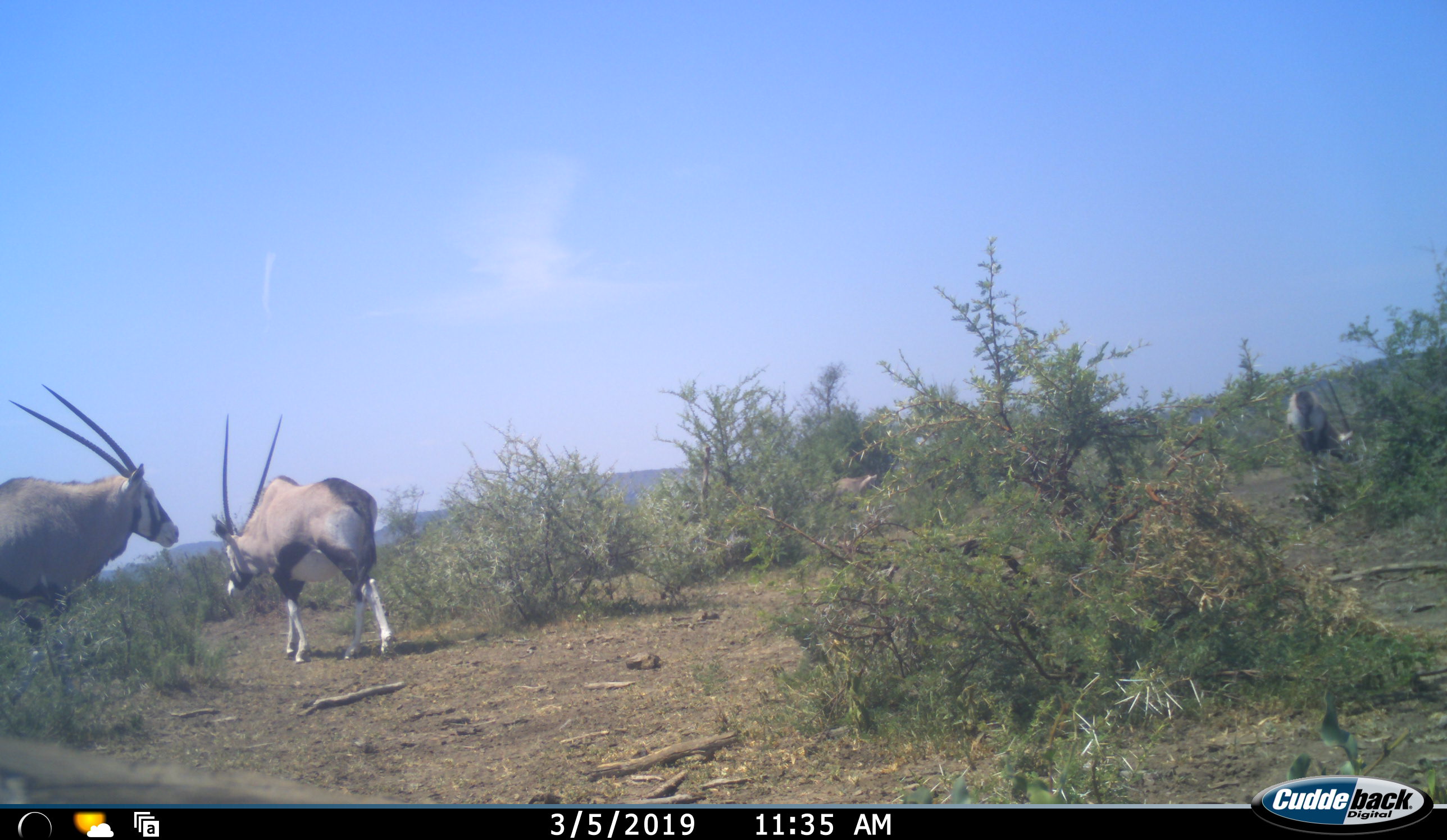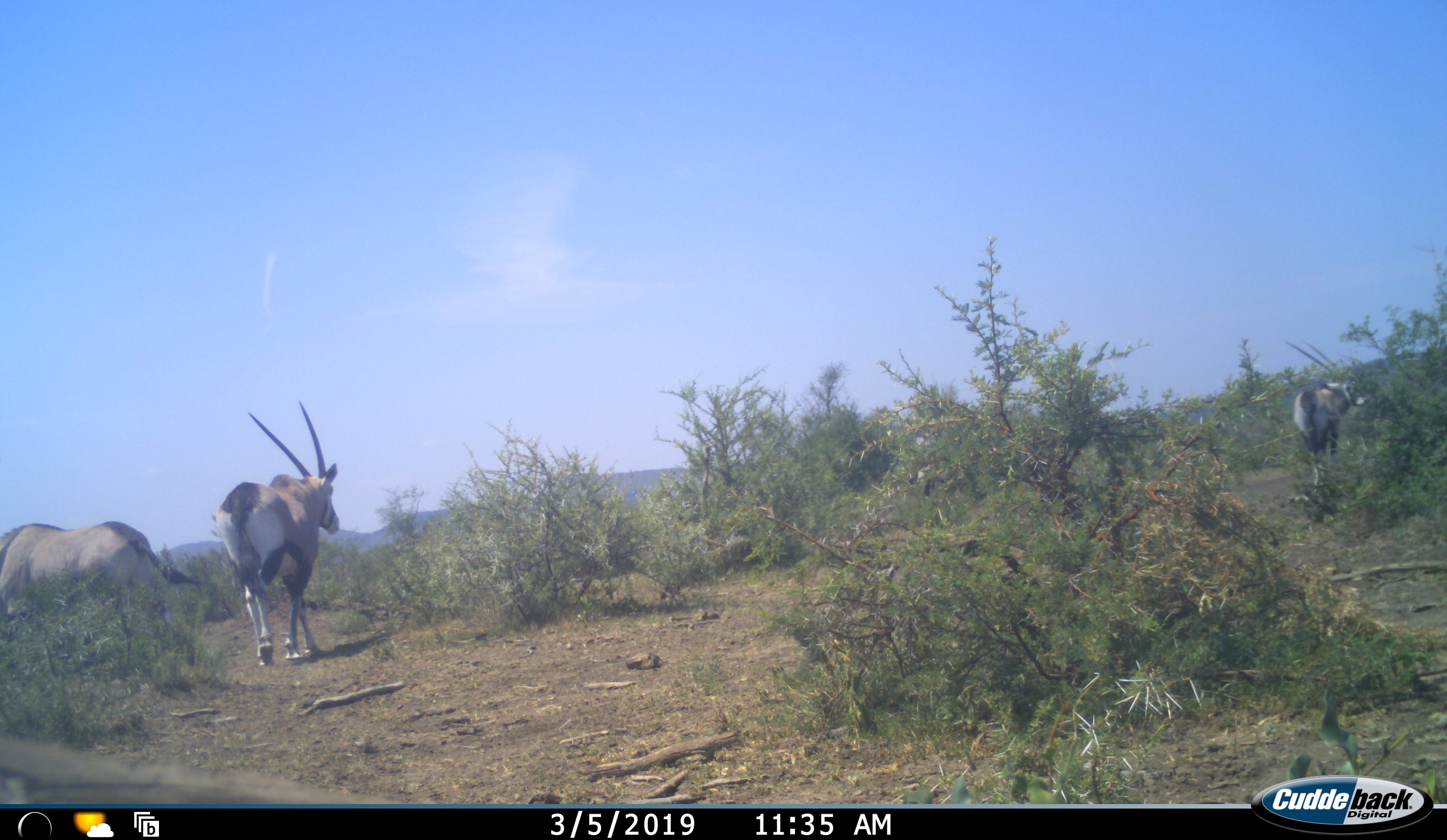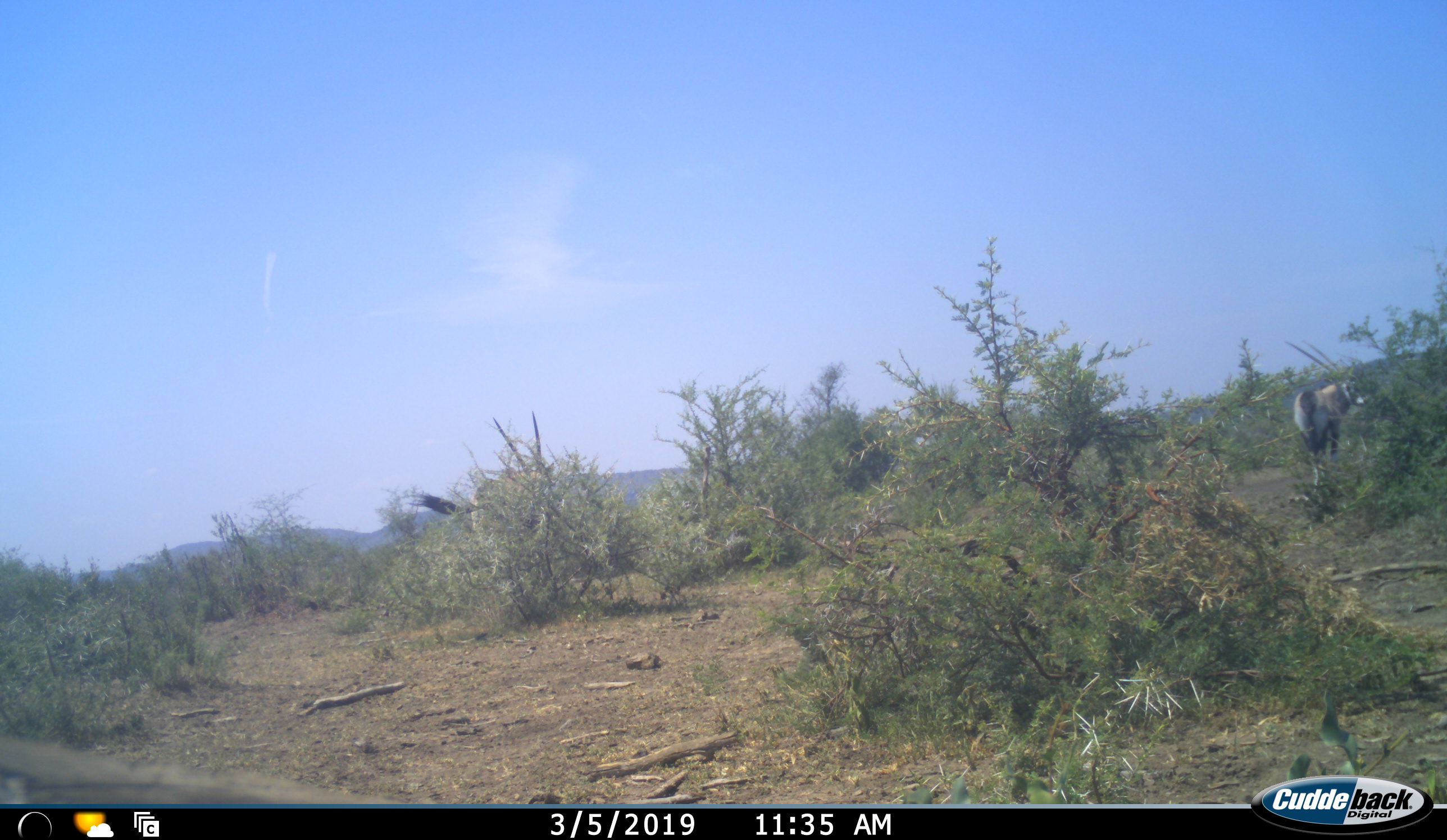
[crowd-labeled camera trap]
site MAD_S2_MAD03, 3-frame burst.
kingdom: Animalia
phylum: Chordata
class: Mammalia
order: Artiodactyla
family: Bovidae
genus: Oryx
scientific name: Oryx gazella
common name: gemsbok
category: oryx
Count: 4.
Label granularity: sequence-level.